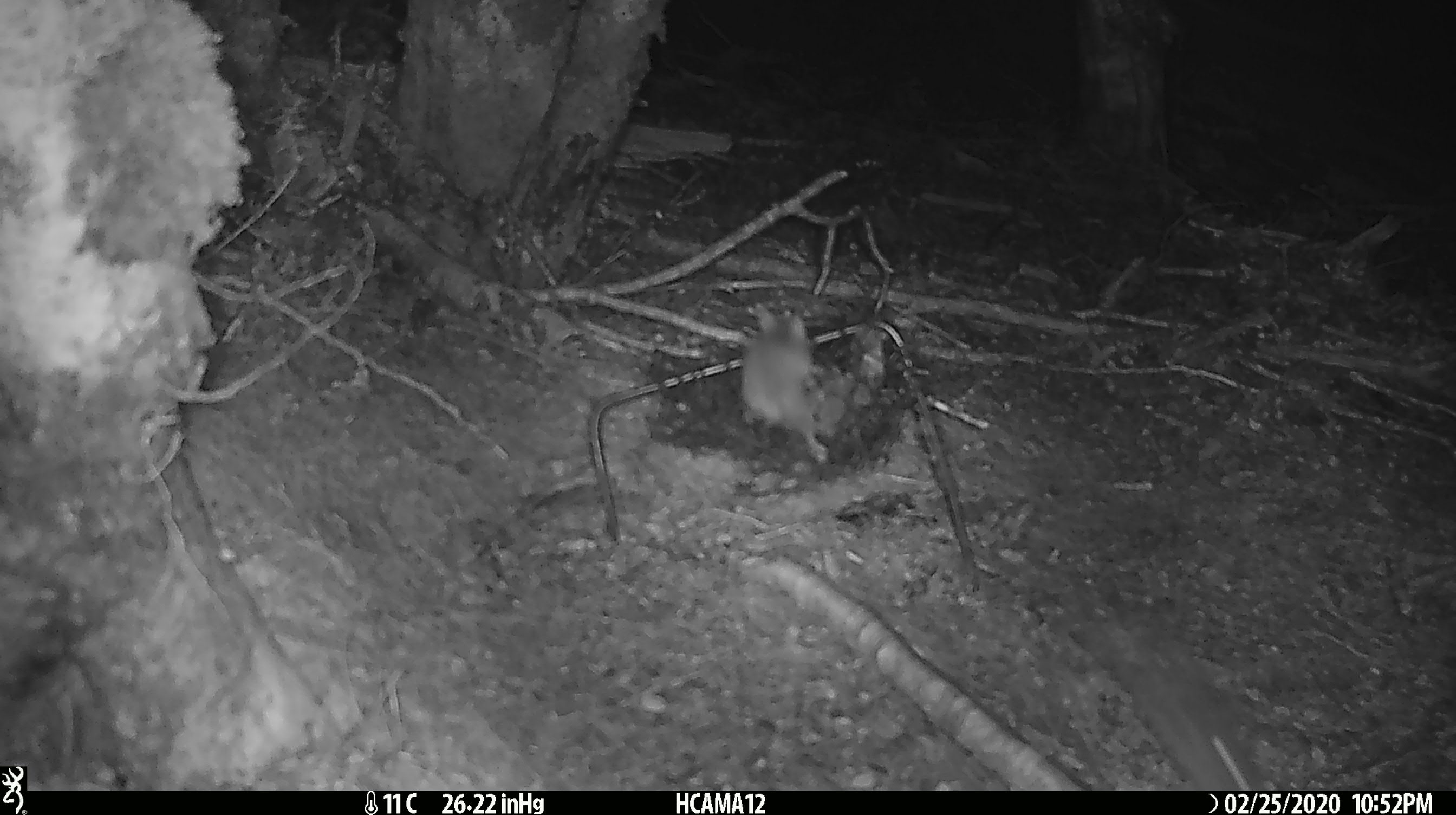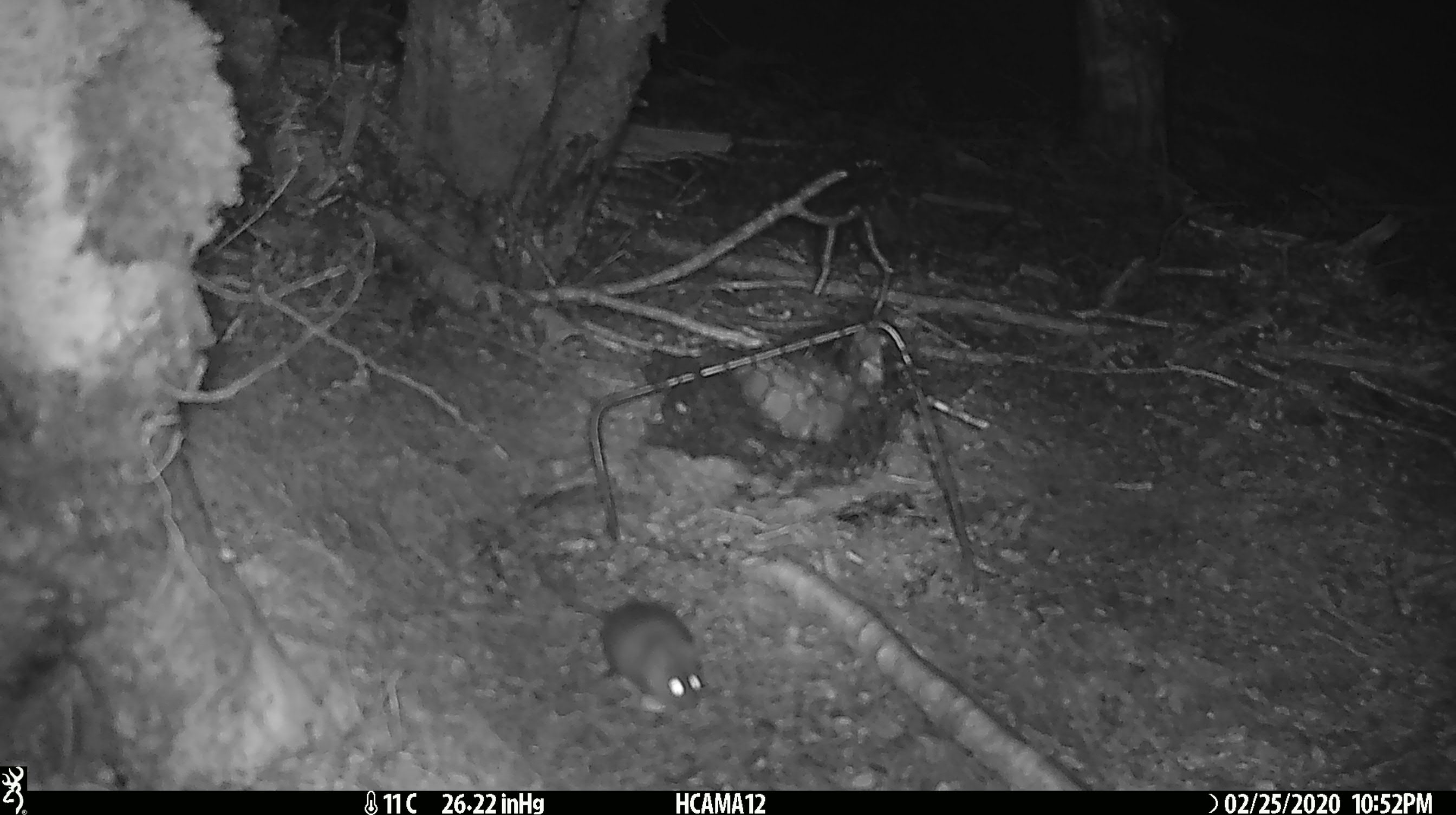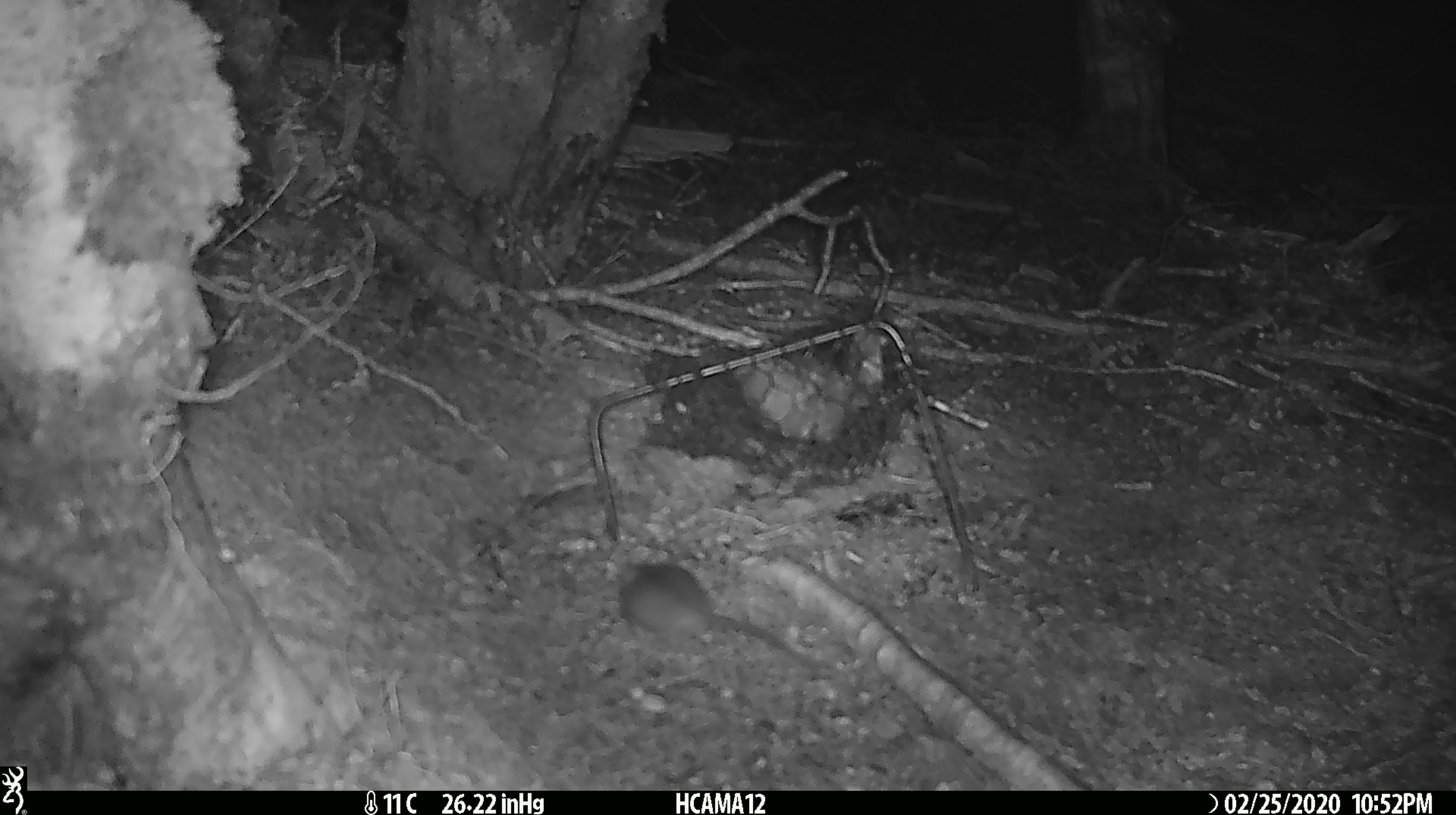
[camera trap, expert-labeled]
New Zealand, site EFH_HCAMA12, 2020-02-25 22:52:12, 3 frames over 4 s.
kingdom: Animalia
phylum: Chordata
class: Mammalia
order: Rodentia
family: Muridae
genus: Mus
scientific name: Mus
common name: mouse